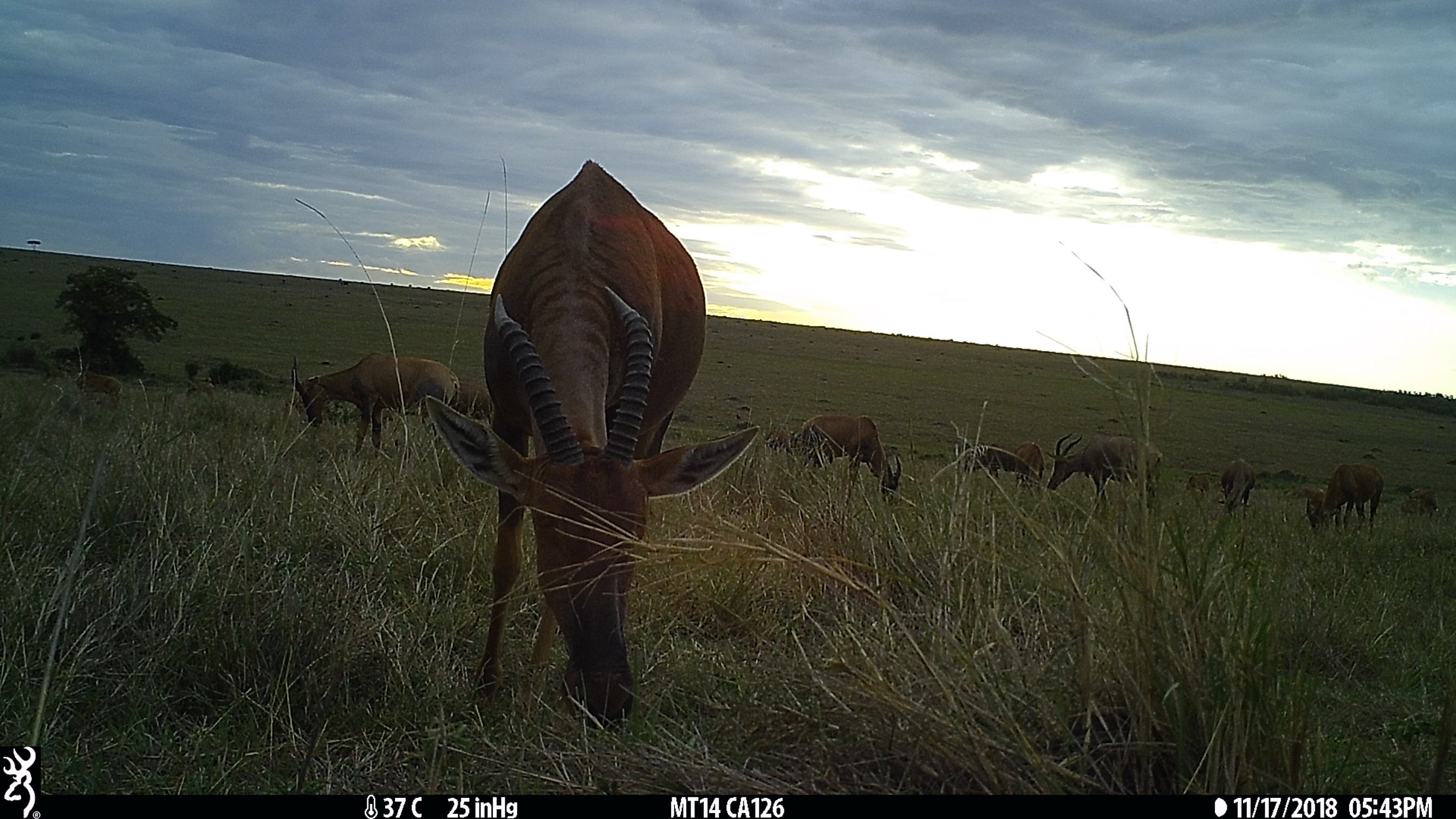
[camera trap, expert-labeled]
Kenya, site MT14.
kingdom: Animalia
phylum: Chordata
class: Mammalia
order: Artiodactyla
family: Bovidae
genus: Damaliscus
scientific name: Damaliscus lunatus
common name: topi